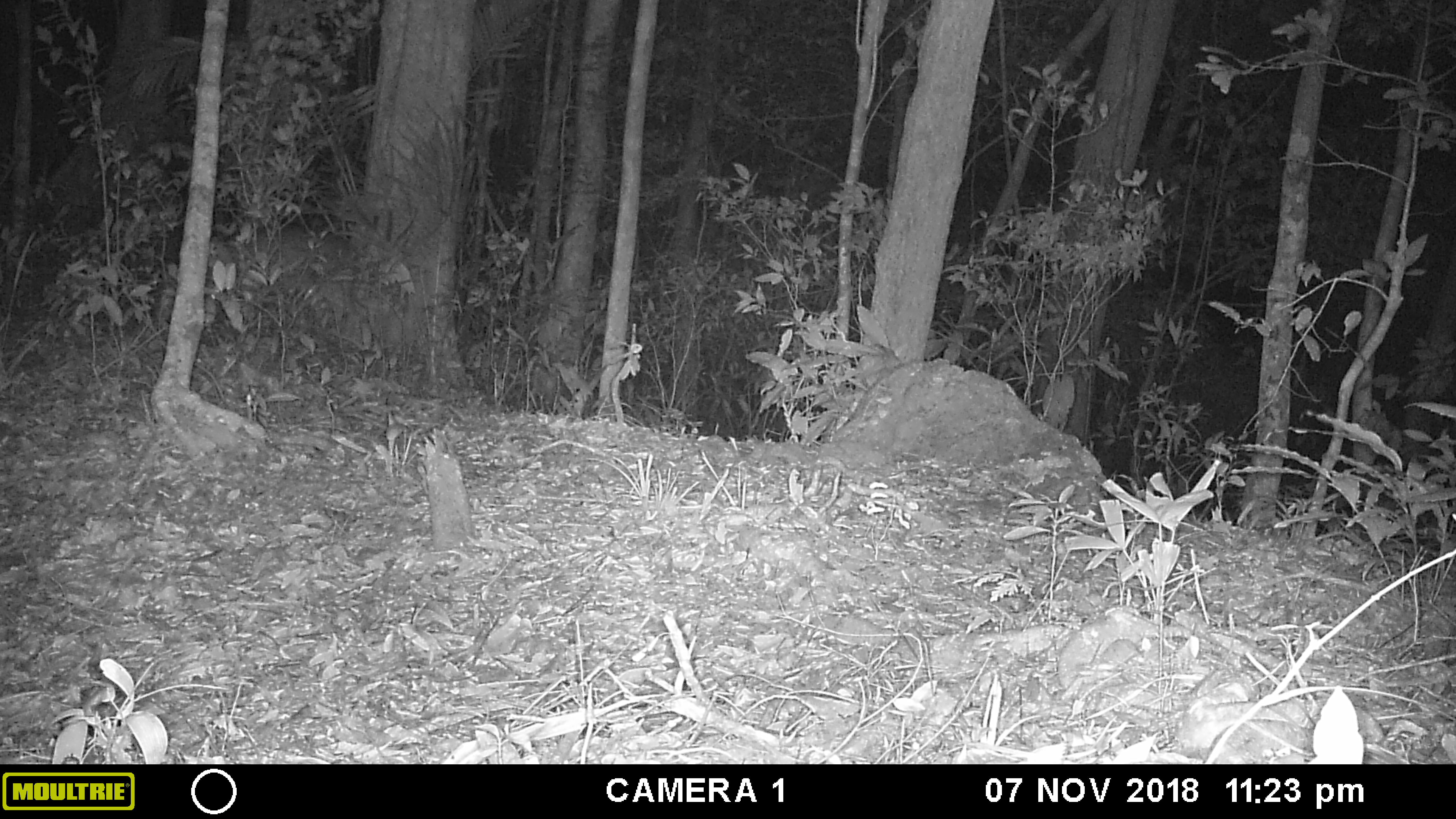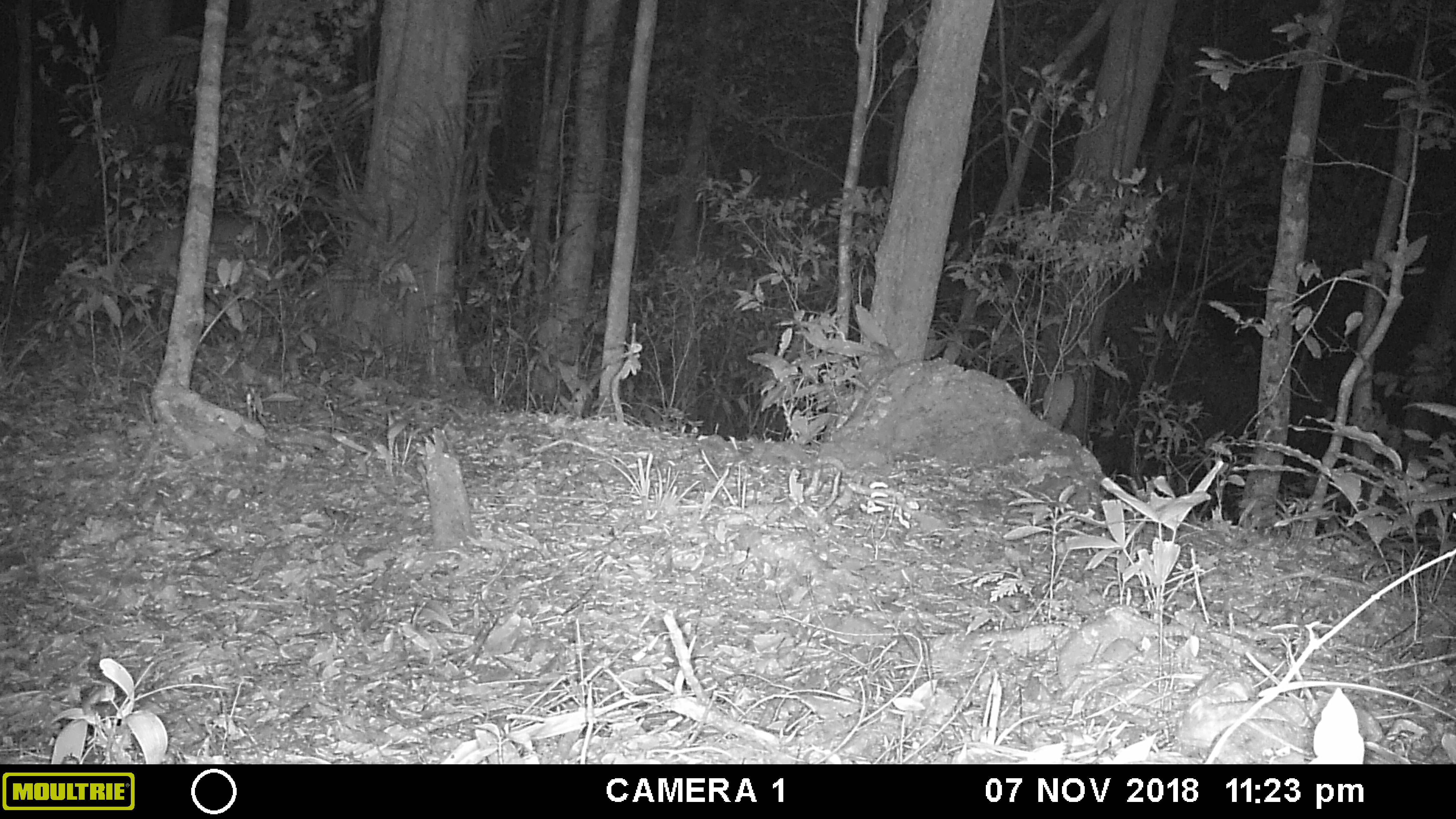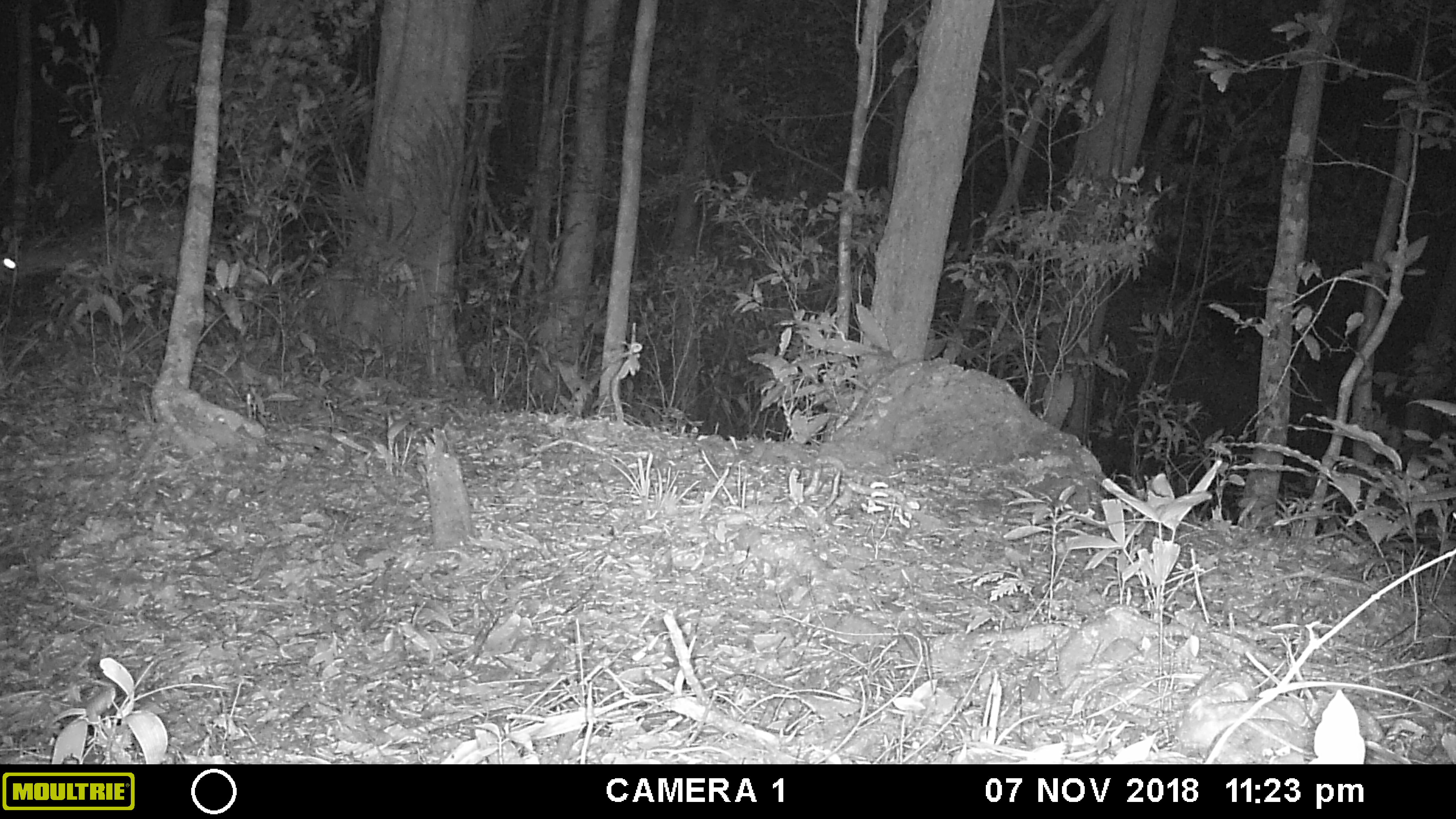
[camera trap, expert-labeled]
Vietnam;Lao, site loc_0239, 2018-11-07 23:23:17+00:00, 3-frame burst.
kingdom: Animalia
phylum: Chordata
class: Mammalia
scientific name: Laurasiatheria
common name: ungulate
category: unidentified ungulates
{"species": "unidentified ungulates (ungulate) (Laurasiatheria)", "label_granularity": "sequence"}